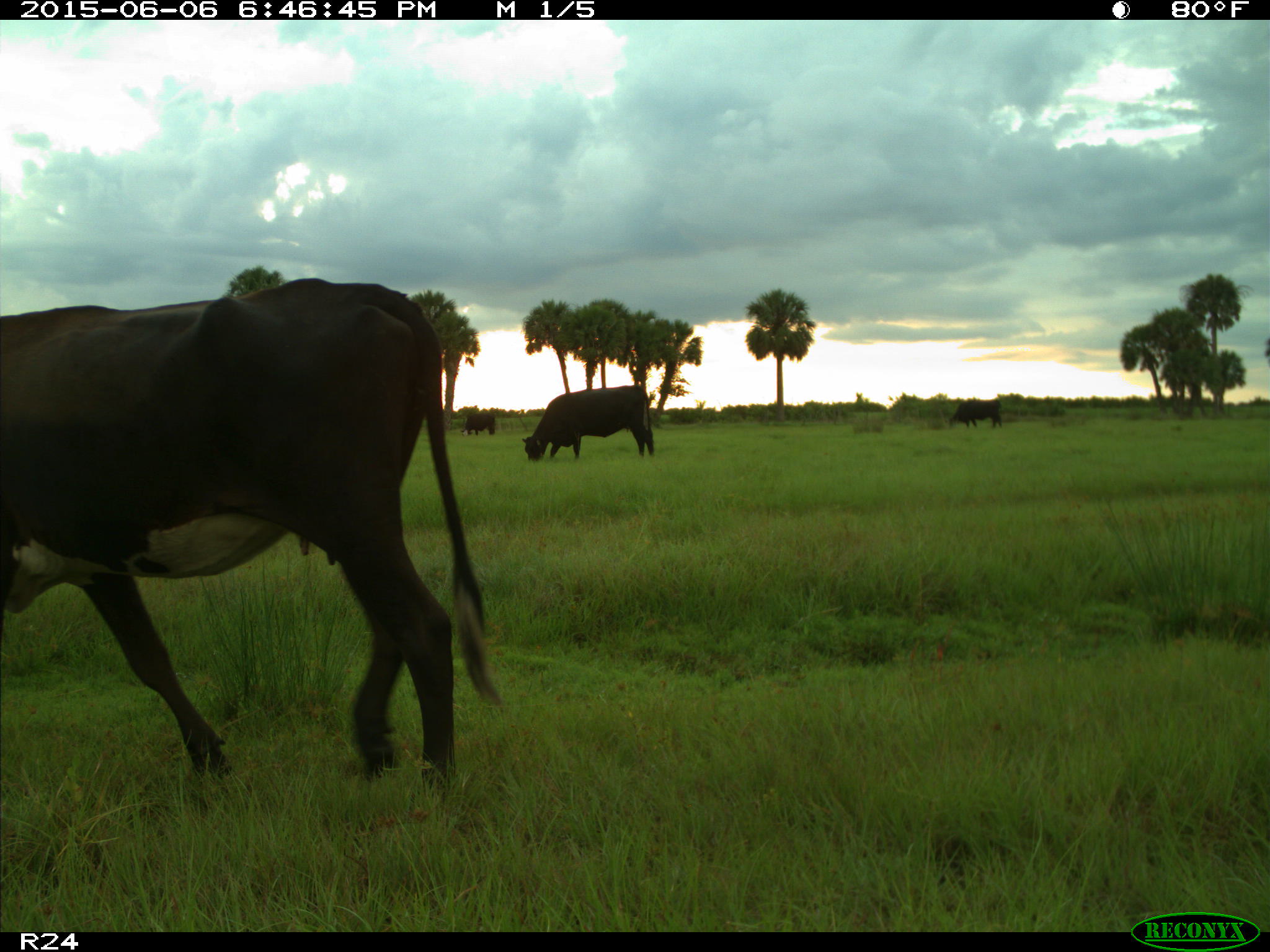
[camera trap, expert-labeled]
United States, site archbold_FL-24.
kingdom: Animalia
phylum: Chordata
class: Mammalia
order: Artiodactyla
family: Bovidae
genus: Bos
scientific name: Bos taurus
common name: domestic cow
Bos taurus (domestic cow).